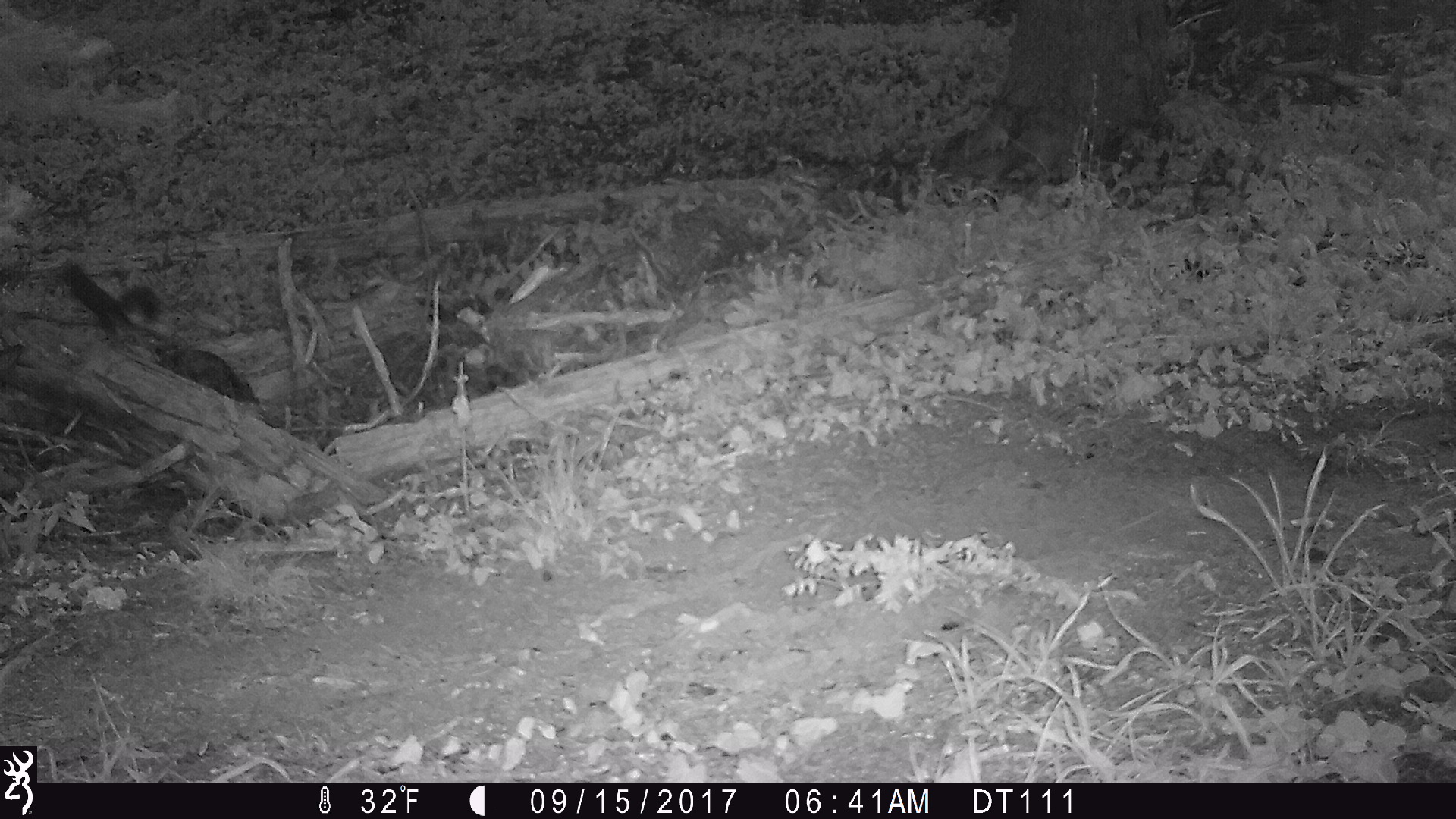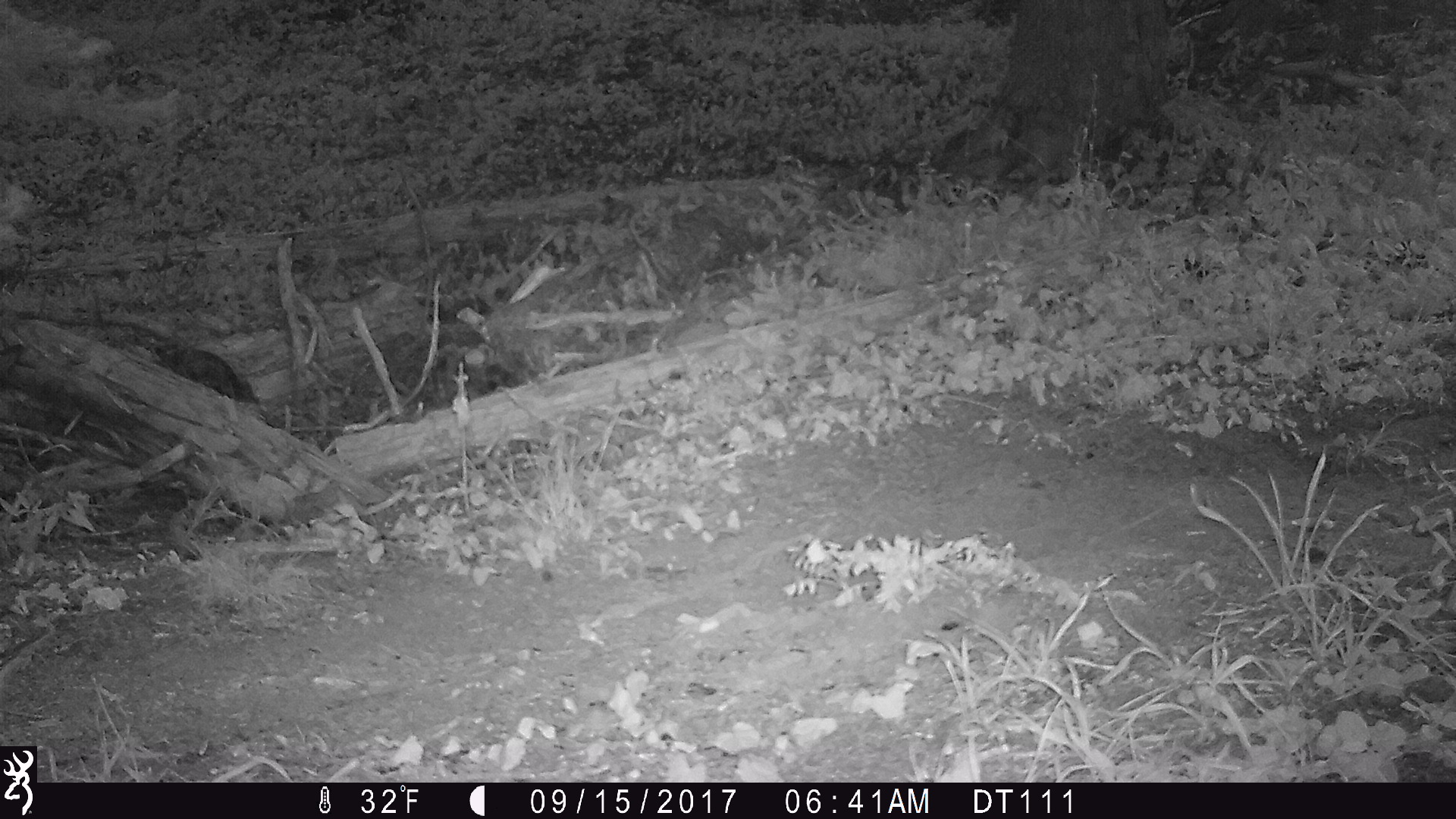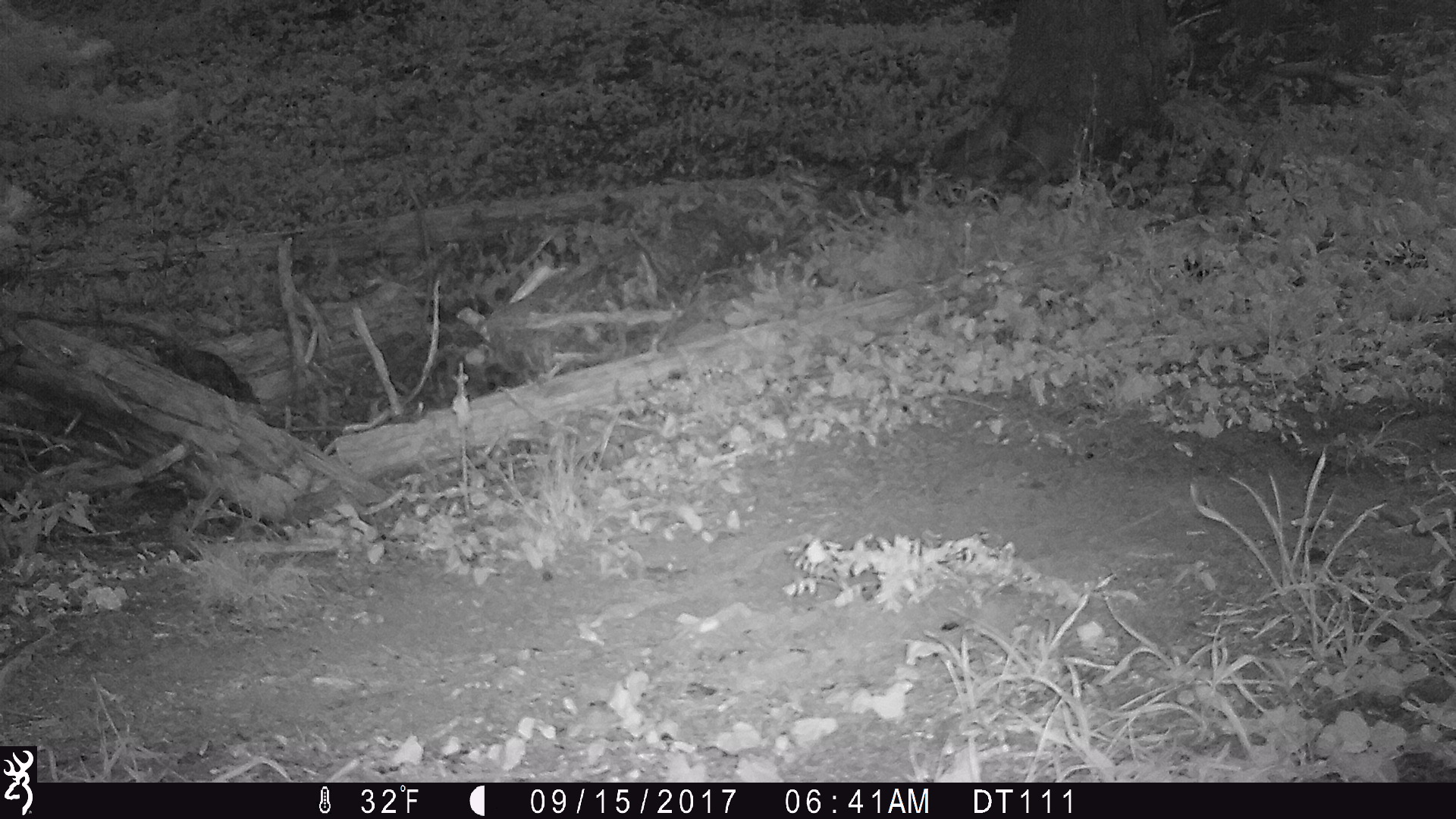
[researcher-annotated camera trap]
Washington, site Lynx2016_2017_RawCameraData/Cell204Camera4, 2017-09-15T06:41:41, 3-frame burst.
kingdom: Animalia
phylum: Chordata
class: Mammalia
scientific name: Mammalia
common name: small mammal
Small mammal (Mammalia). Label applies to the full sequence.